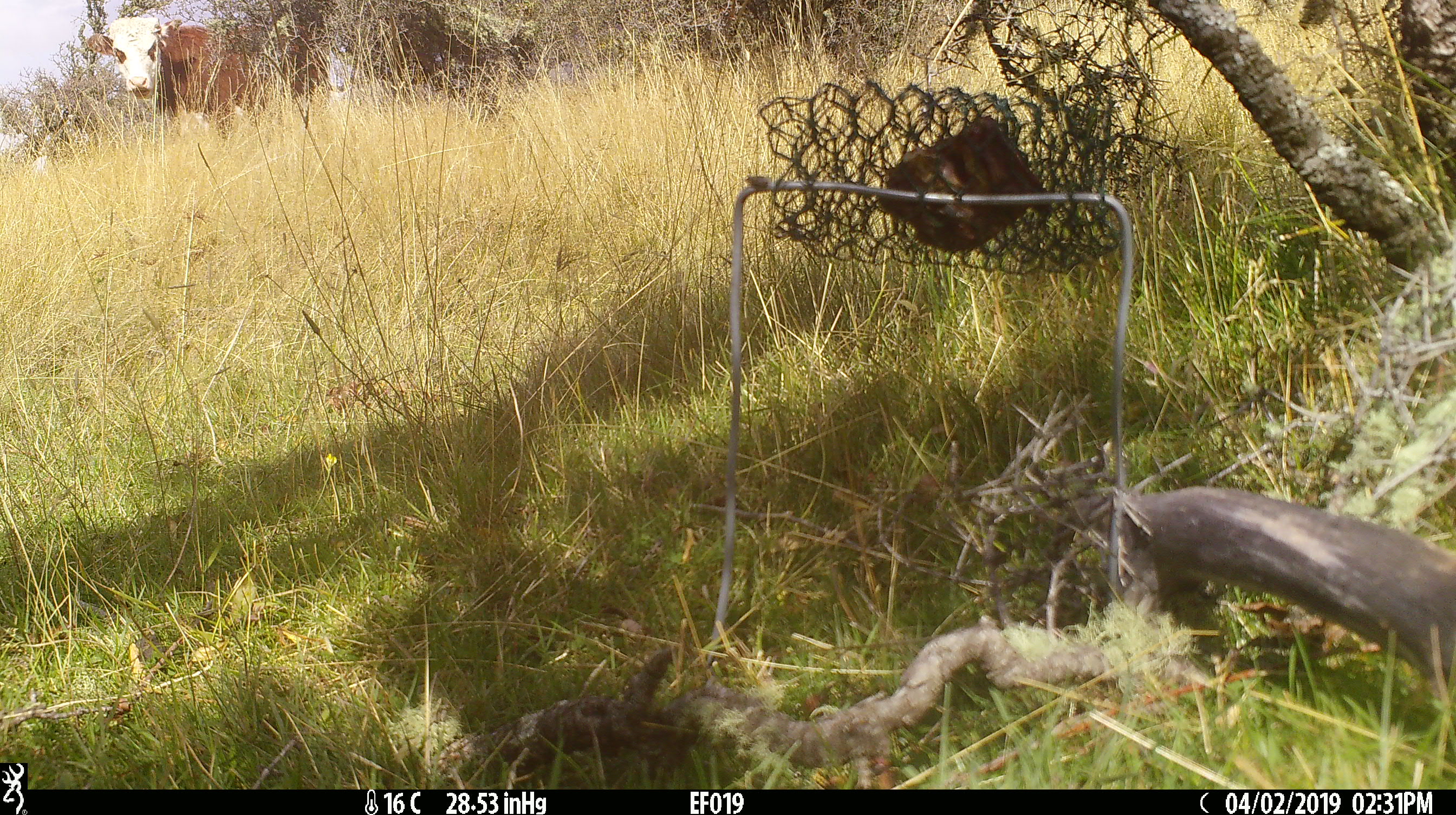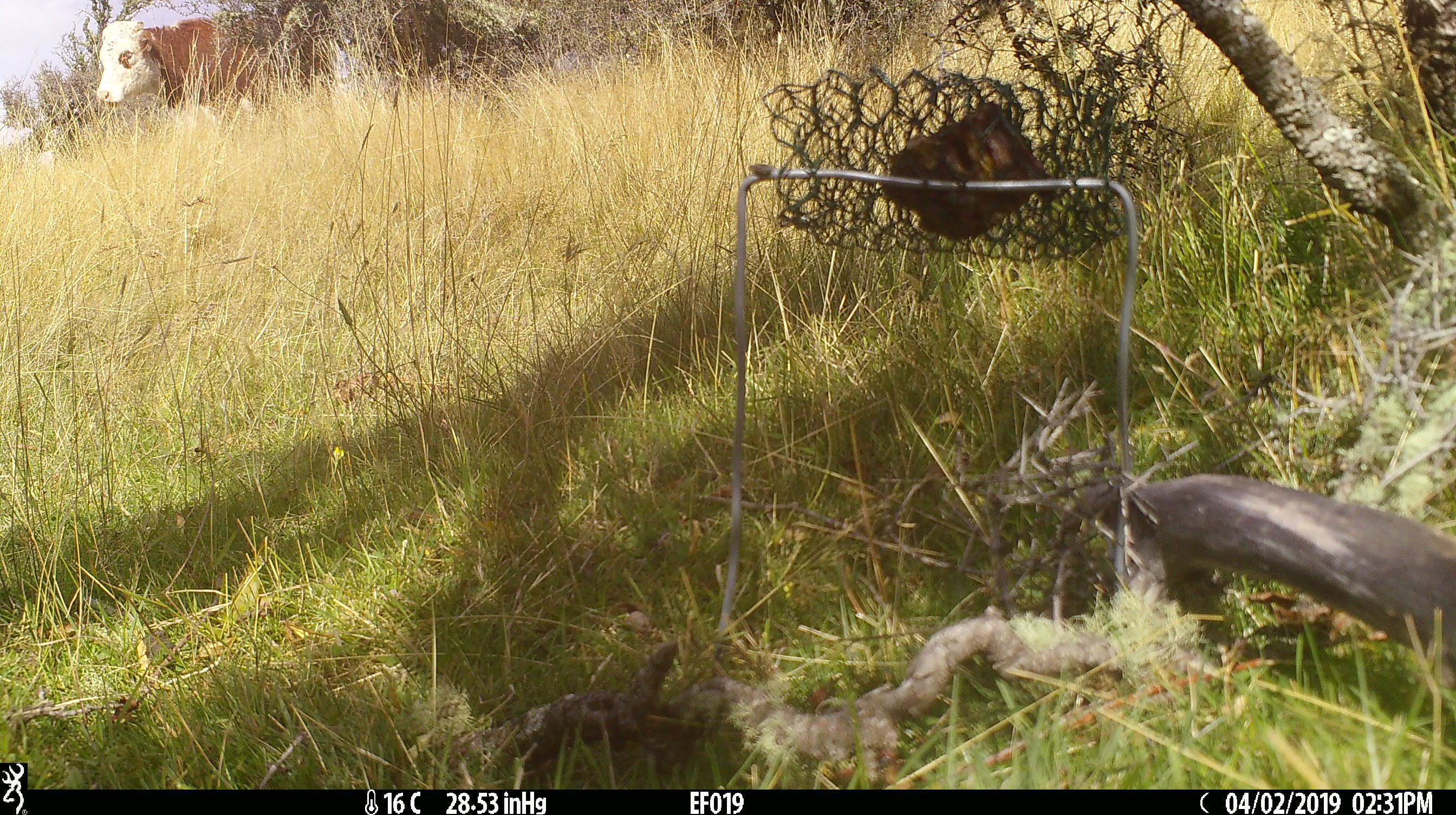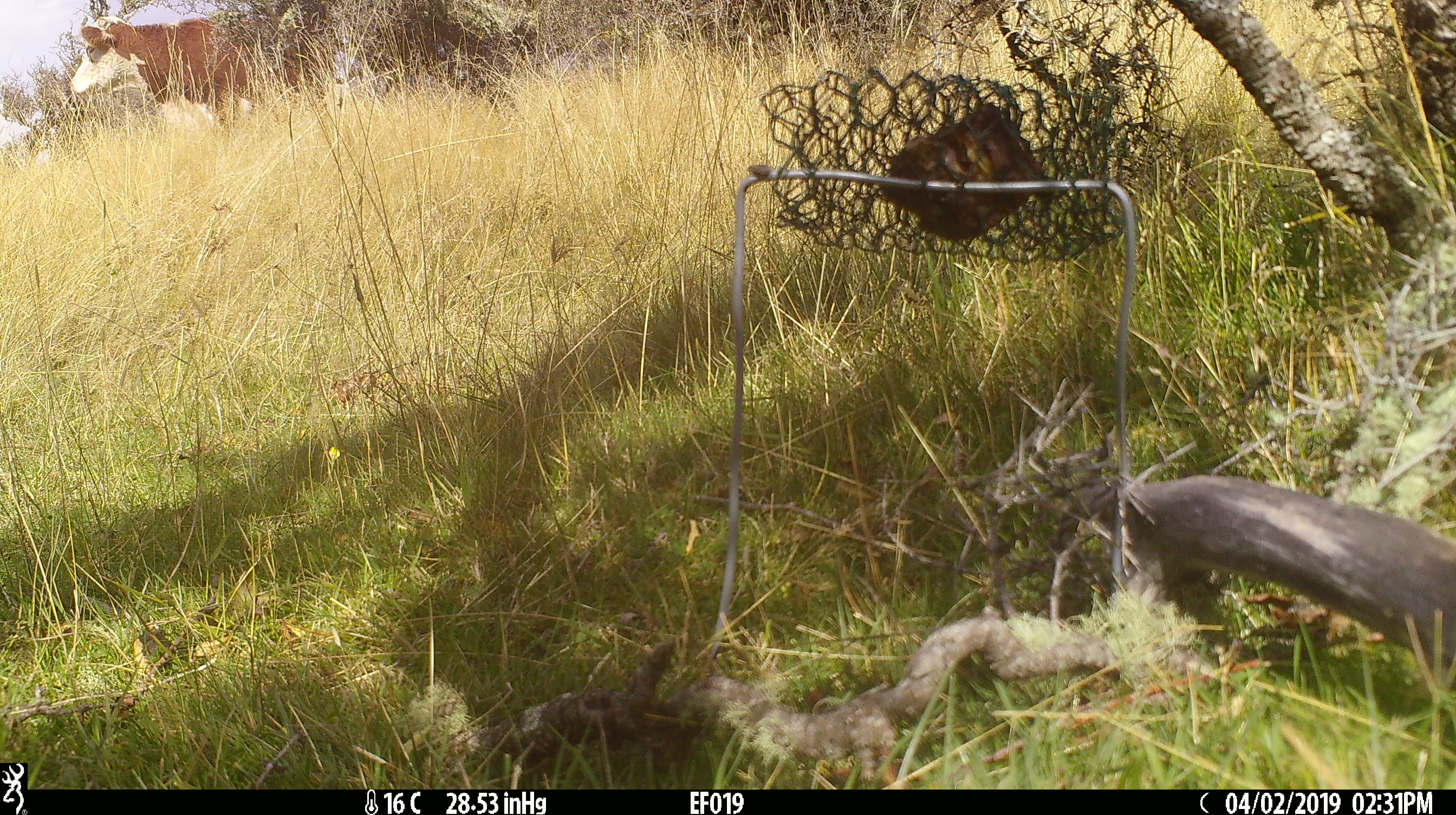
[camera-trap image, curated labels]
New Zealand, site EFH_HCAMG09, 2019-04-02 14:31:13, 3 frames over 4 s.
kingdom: Animalia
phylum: Chordata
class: Mammalia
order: Artiodactyla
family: Bovidae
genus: Bos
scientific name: Bos taurus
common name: domestic cow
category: cow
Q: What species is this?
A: Cow (domestic cow) (Bos taurus).